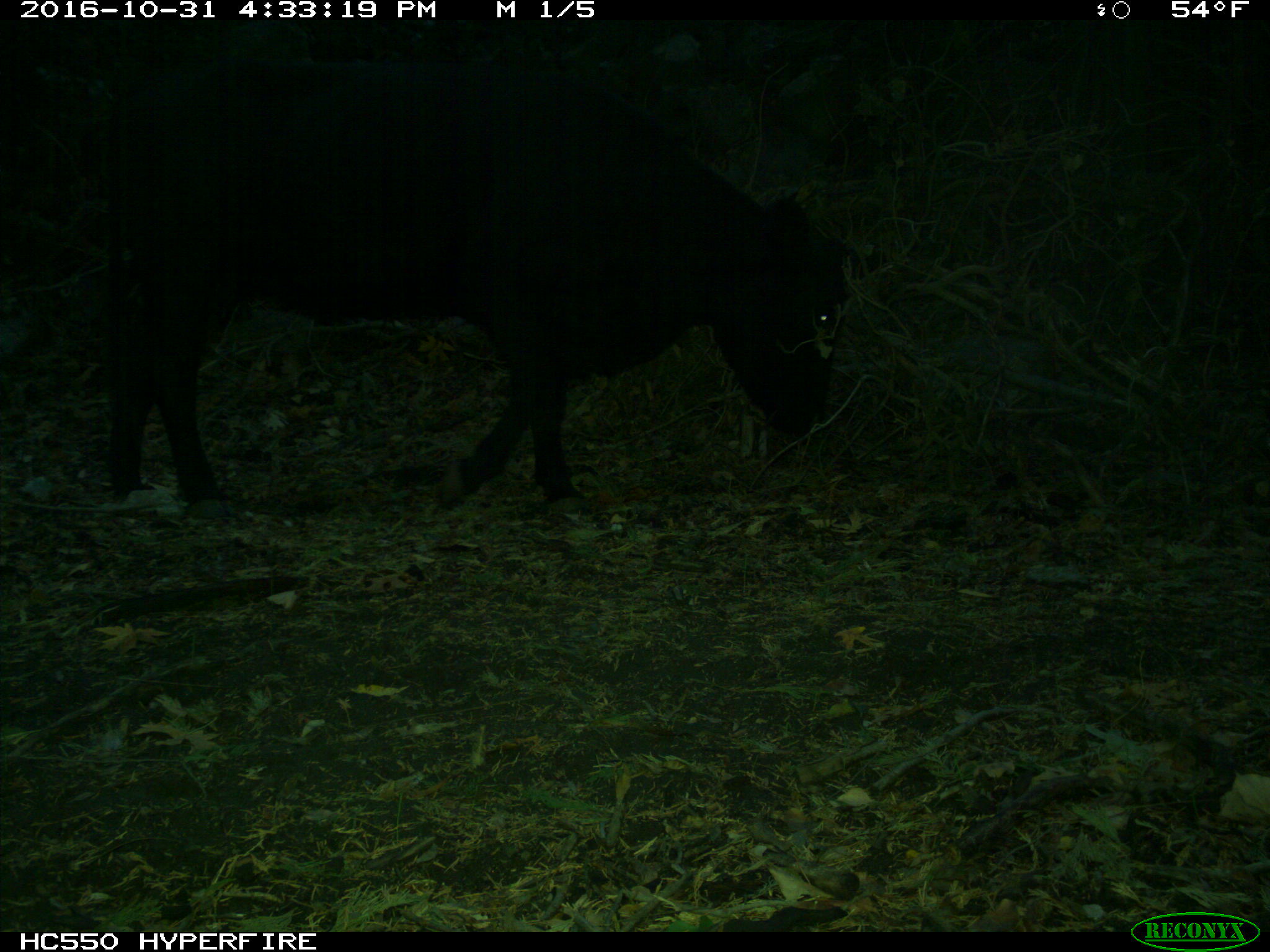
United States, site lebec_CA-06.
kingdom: Animalia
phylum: Chordata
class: Mammalia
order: Artiodactyla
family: Bovidae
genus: Bos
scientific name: Bos taurus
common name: domestic cow